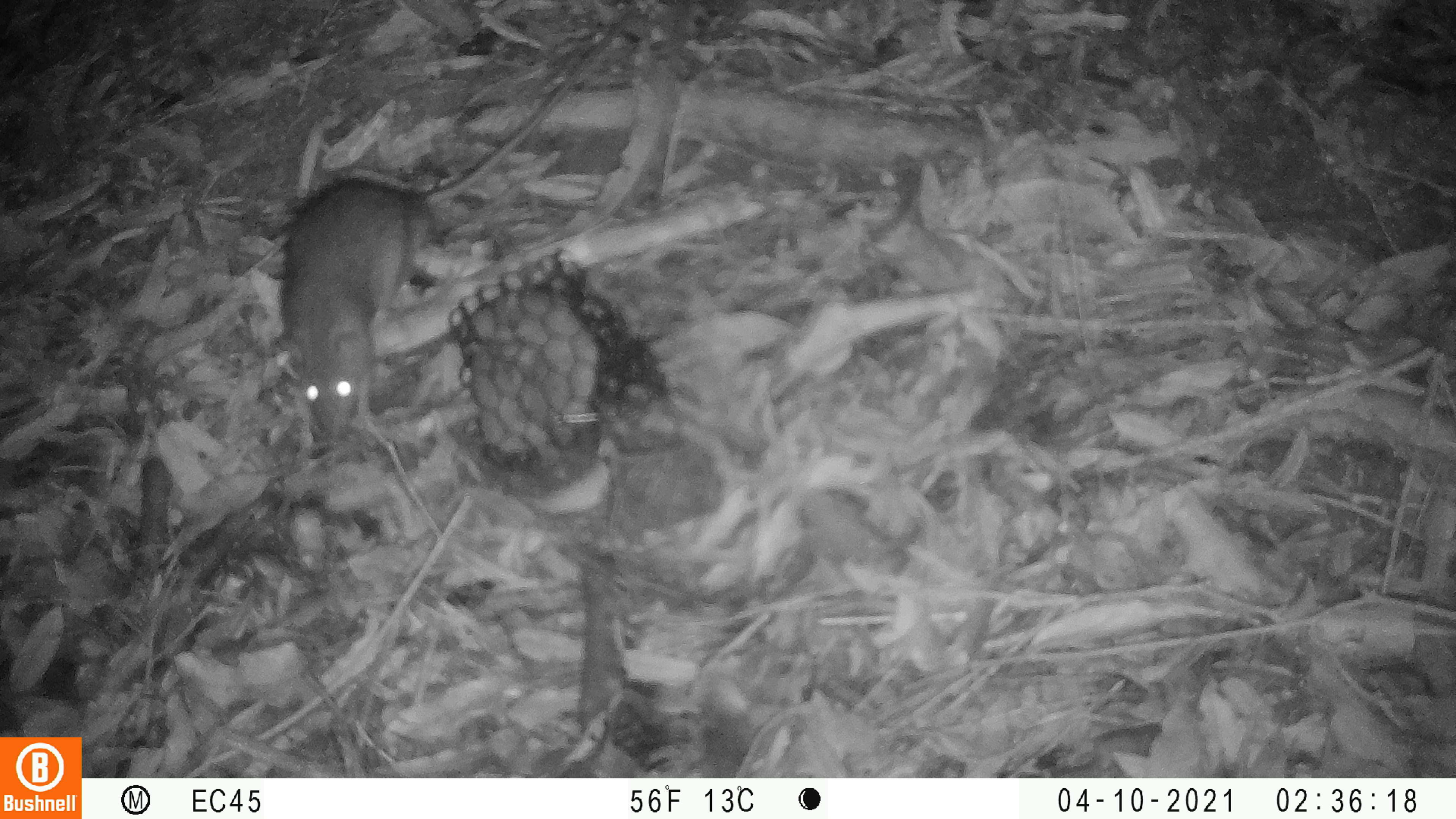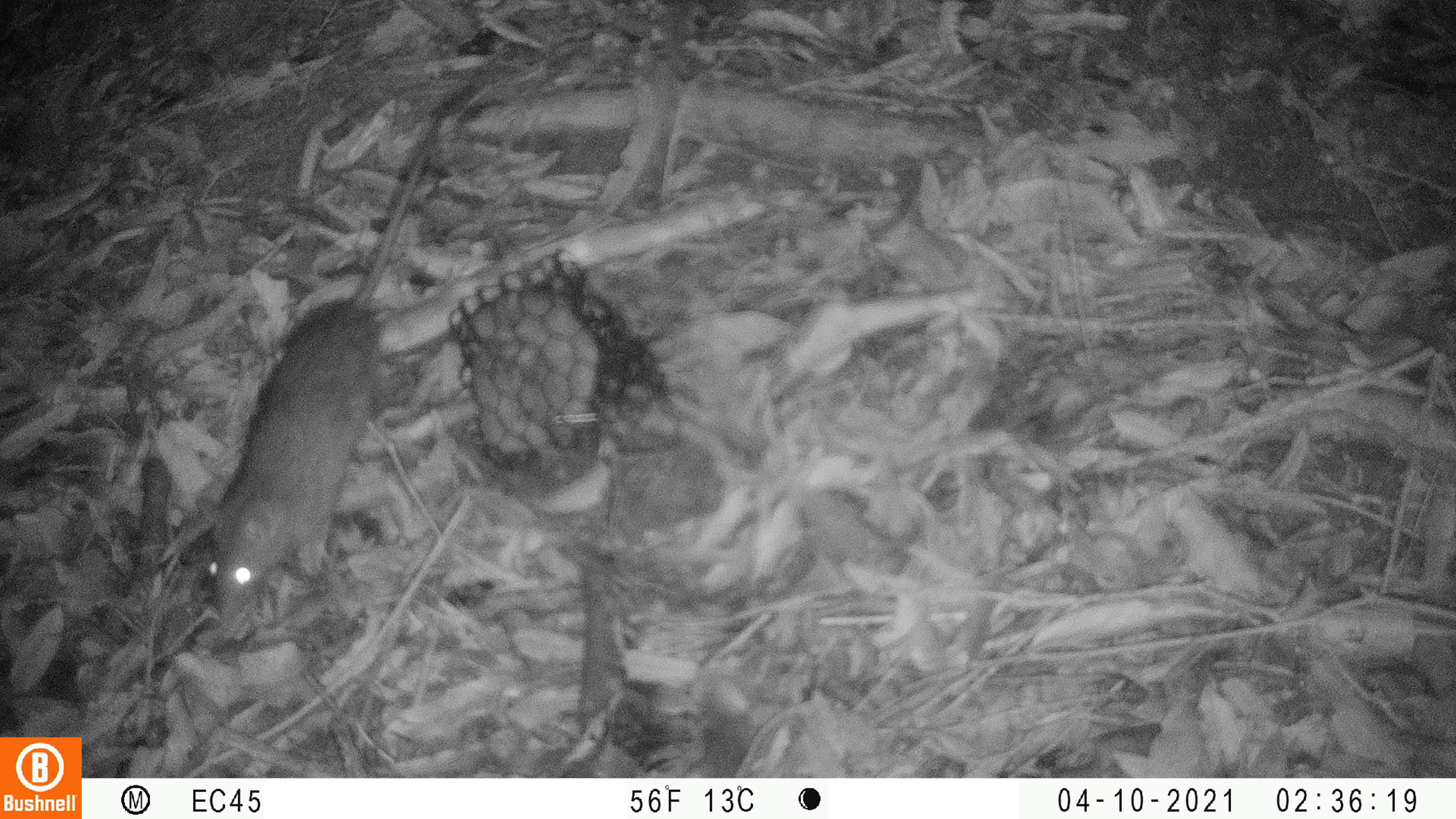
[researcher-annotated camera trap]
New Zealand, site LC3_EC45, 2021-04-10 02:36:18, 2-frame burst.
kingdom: Animalia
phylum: Chordata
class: Mammalia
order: Rodentia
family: Muridae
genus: Rattus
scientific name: Rattus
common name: rat